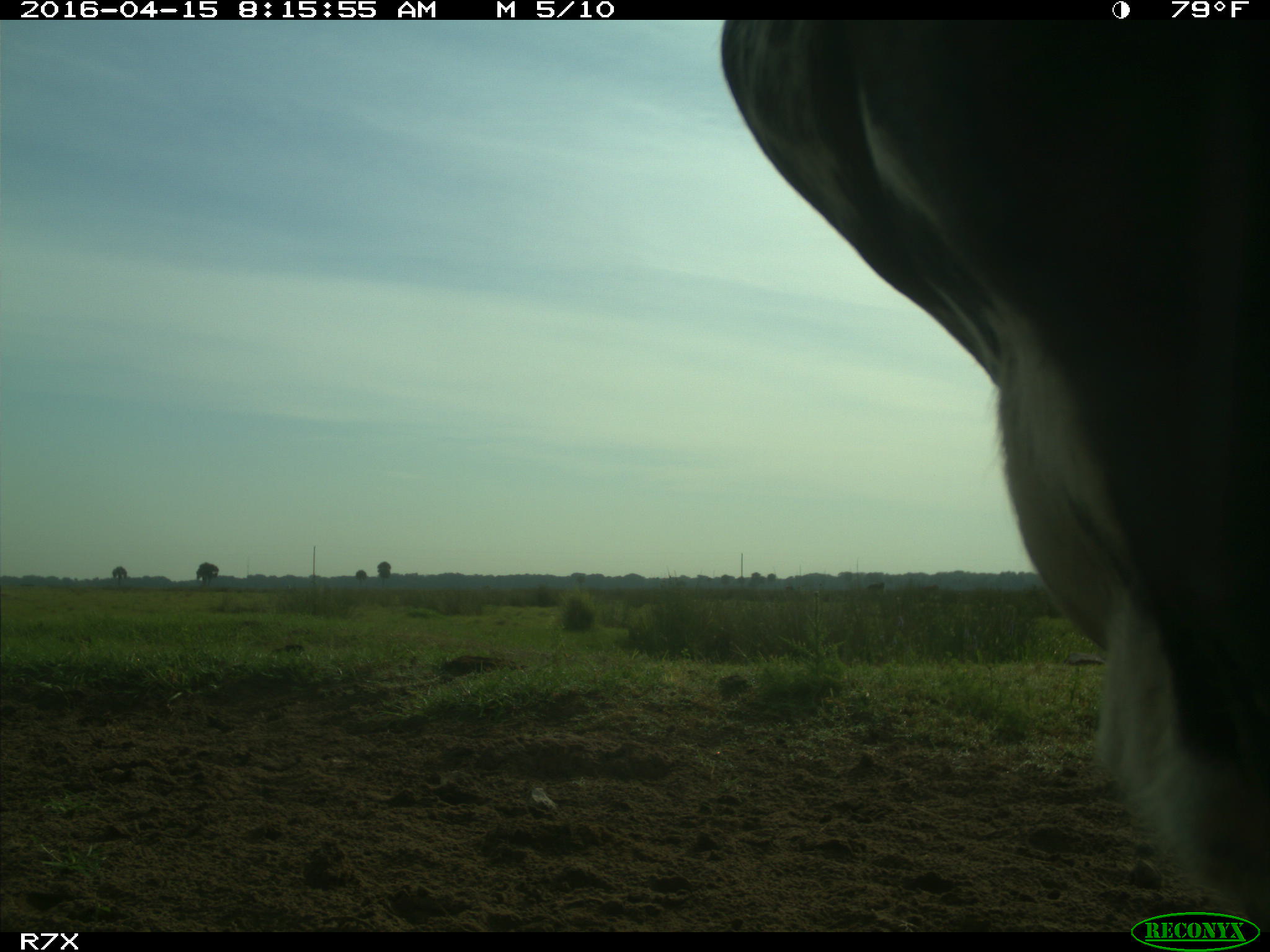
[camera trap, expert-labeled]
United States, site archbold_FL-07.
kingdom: Animalia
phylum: Chordata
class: Mammalia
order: Artiodactyla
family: Bovidae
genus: Bos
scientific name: Bos taurus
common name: domestic cow